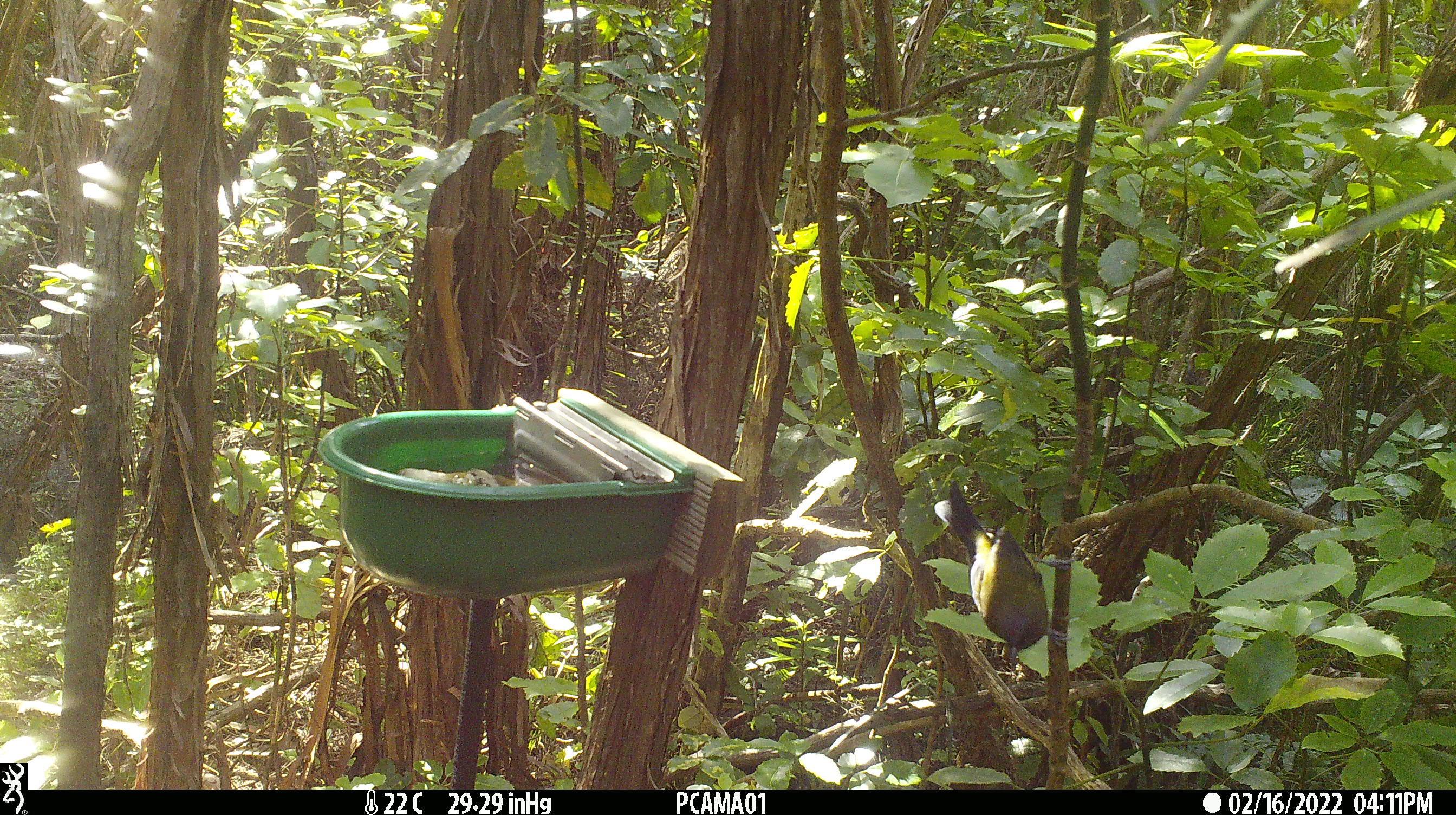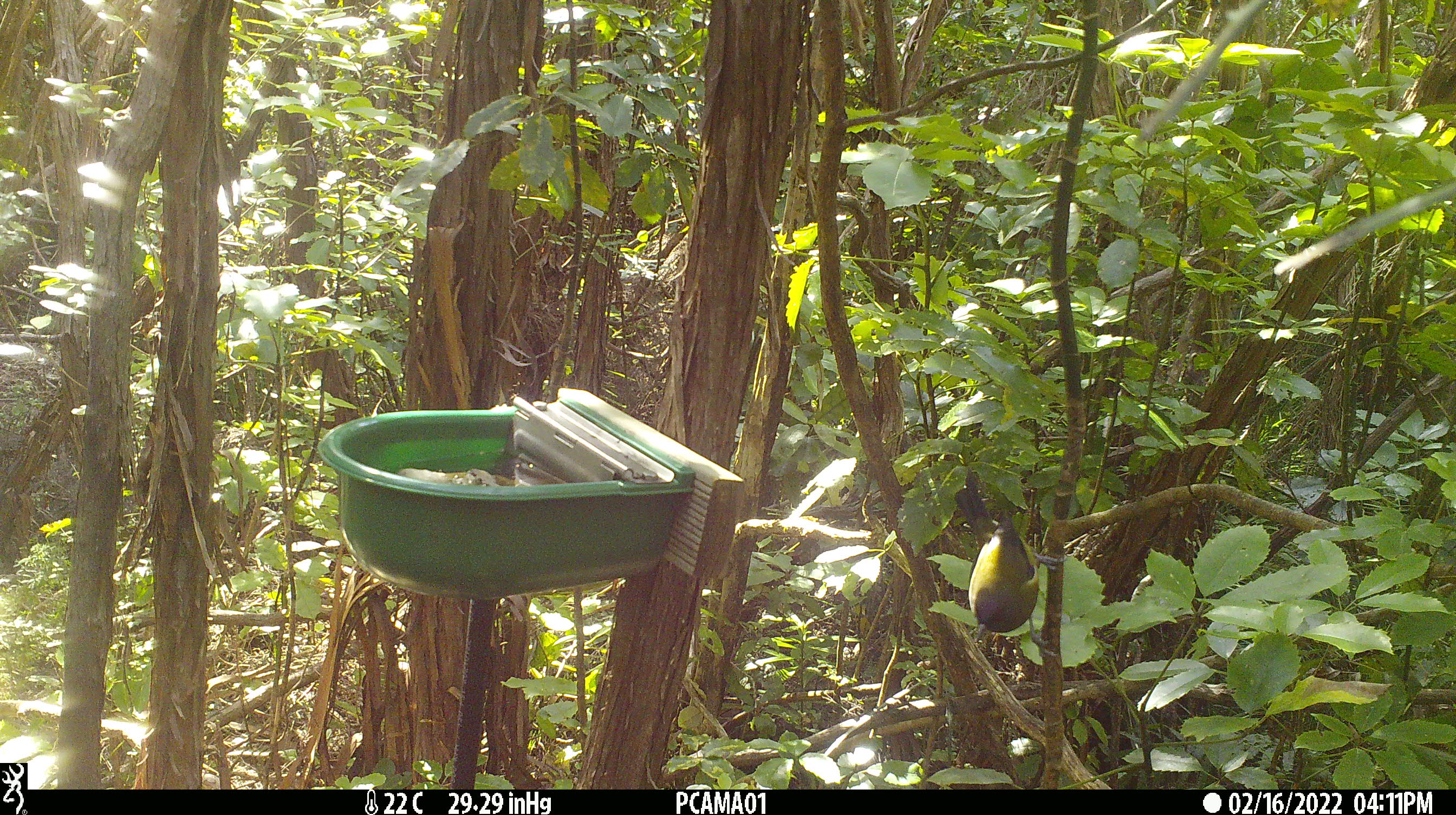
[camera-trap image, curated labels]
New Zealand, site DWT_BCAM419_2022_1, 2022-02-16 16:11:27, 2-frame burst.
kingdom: Animalia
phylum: Chordata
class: Aves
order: Passeriformes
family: Meliphagidae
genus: Anthornis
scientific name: Anthornis melanura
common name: new zealand bellbird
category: bellbird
Bellbird (new zealand bellbird) (Anthornis melanura).